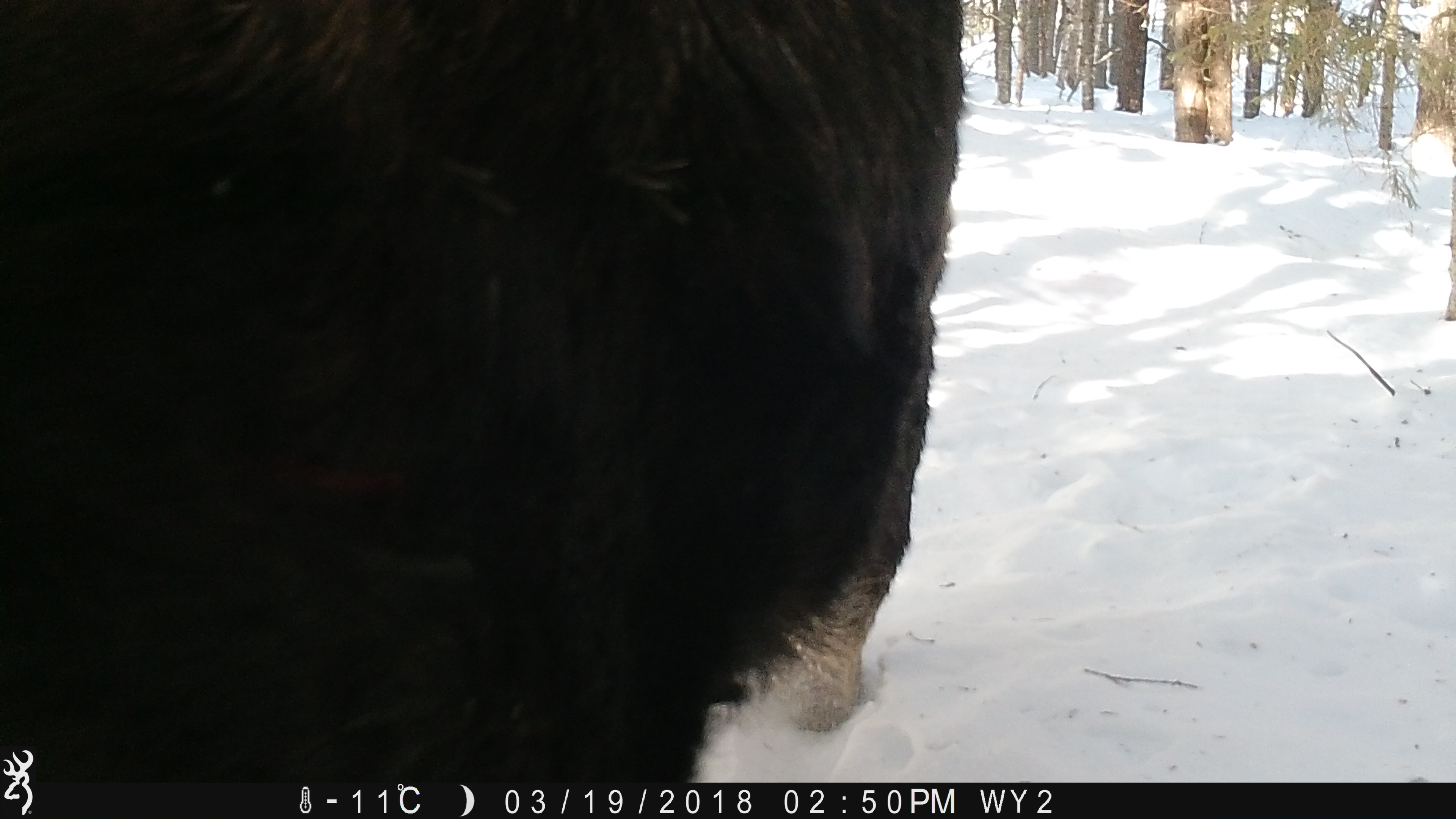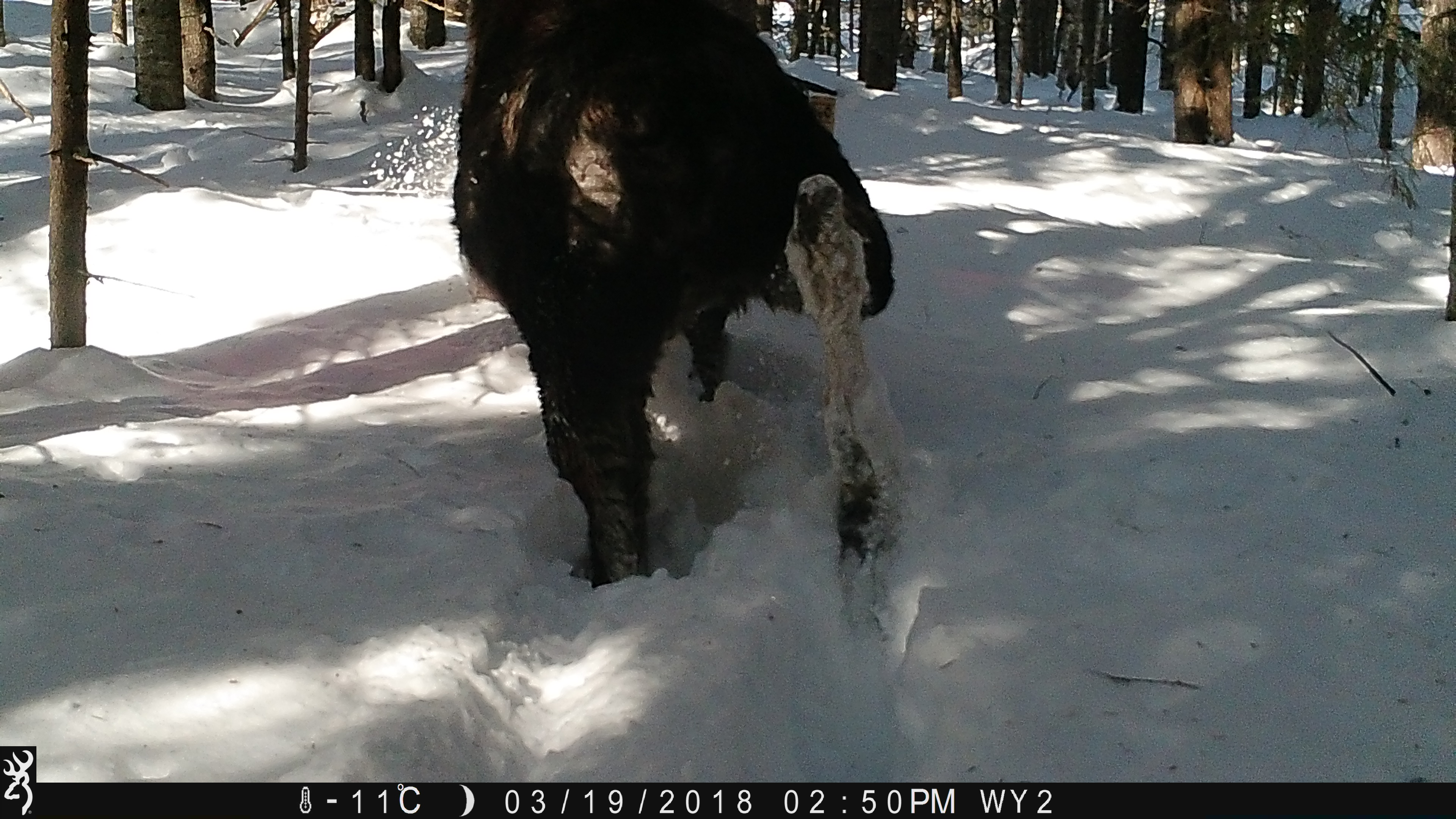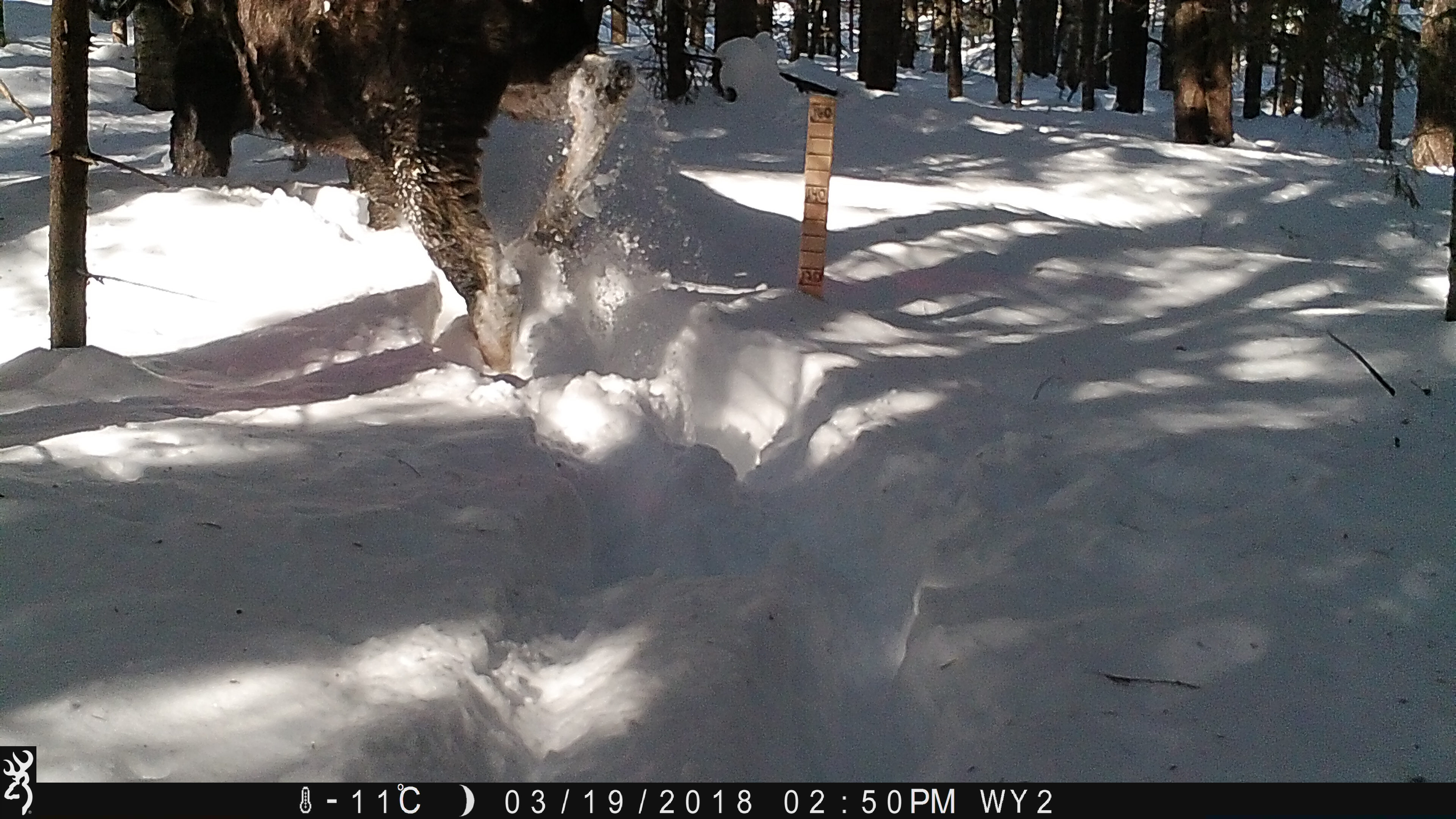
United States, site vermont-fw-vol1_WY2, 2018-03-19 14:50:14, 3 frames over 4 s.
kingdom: Animalia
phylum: Chordata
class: Mammalia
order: Artiodactyla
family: Cervidae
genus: Alces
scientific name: Alces alces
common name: moose